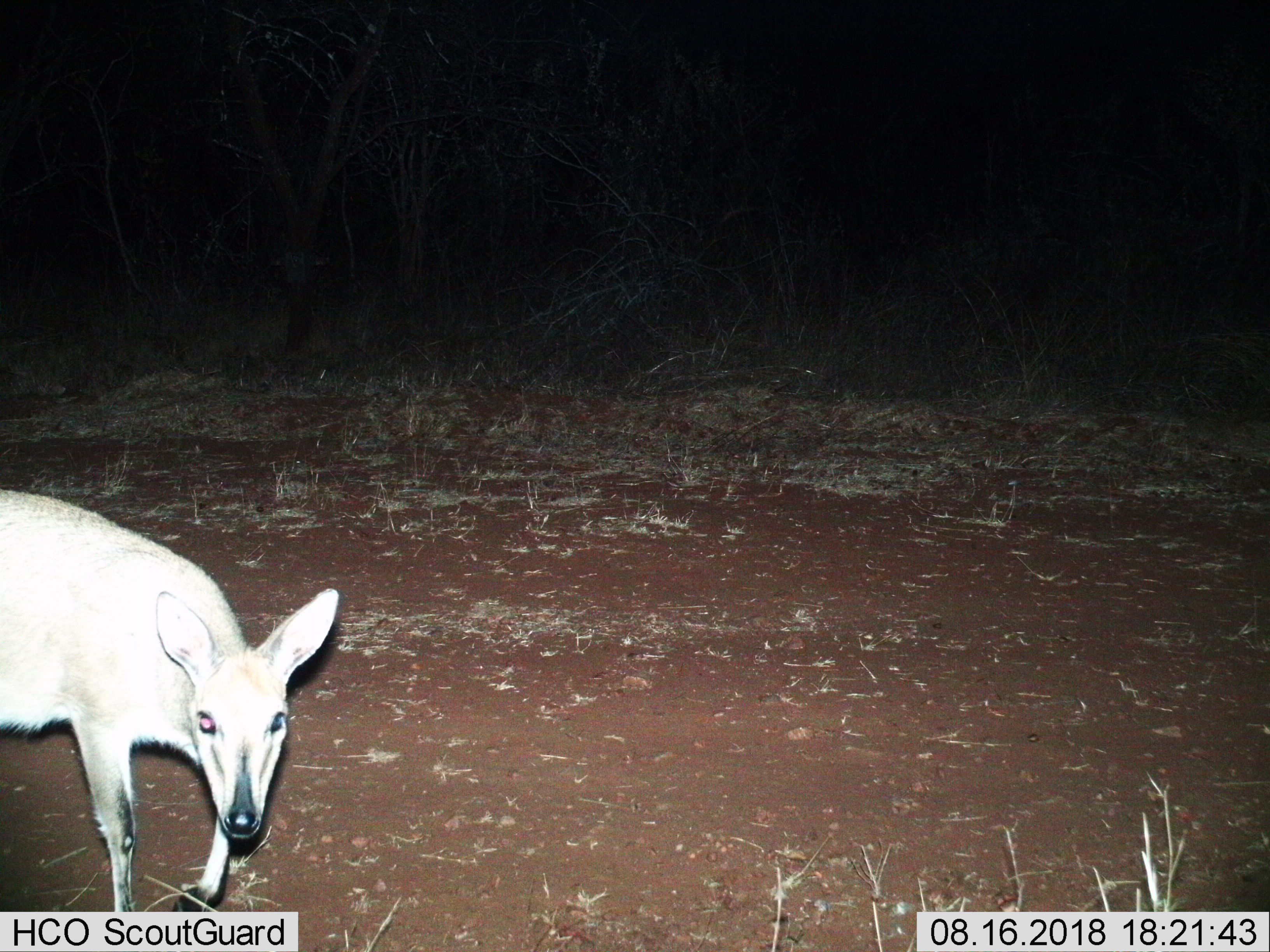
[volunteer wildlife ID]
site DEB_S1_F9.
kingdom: Animalia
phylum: Chordata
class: Mammalia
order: Artiodactyla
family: Bovidae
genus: Sylvicapra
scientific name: Sylvicapra grimmia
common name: common duiker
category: duikercommongrey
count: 1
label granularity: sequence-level